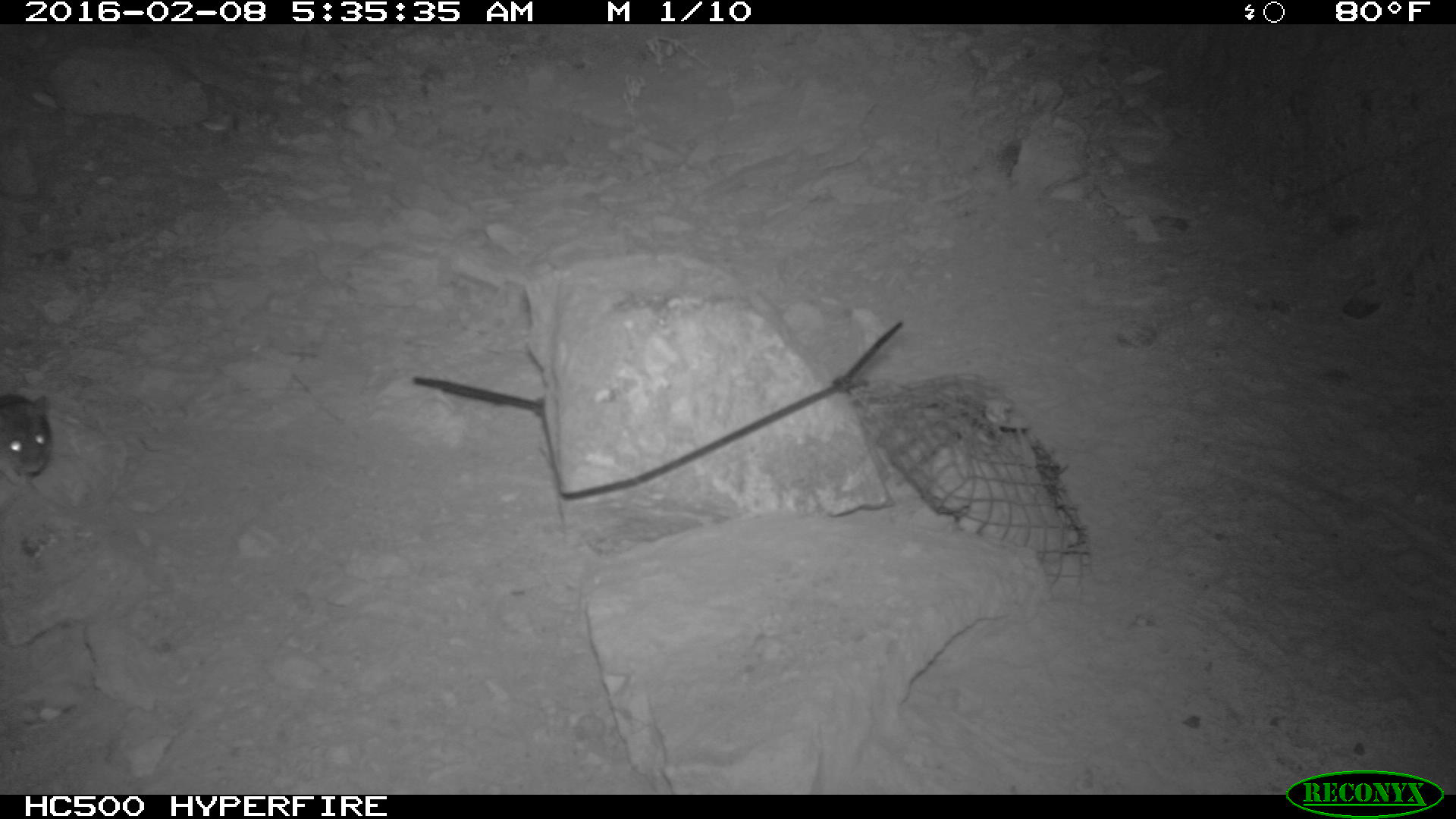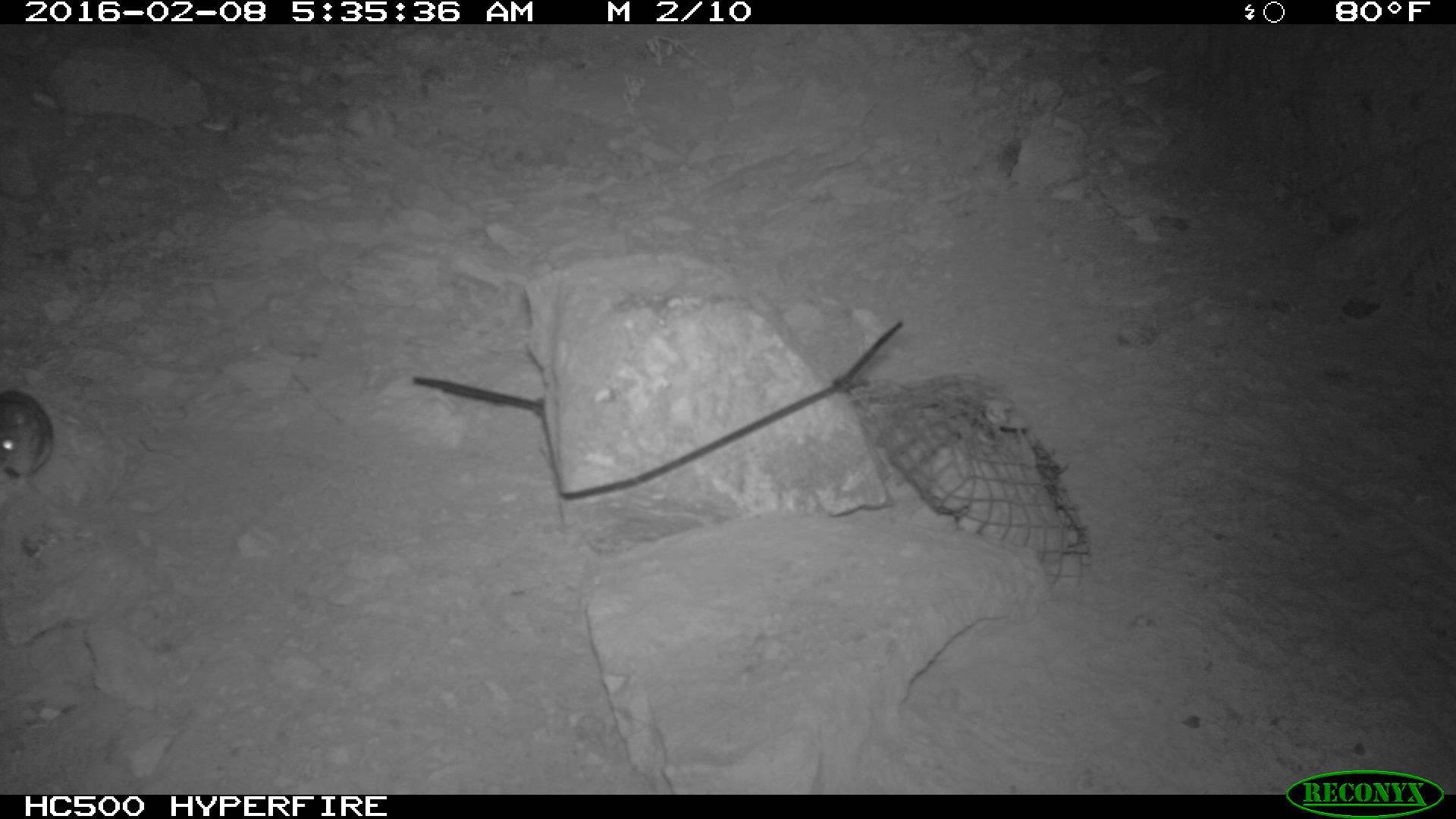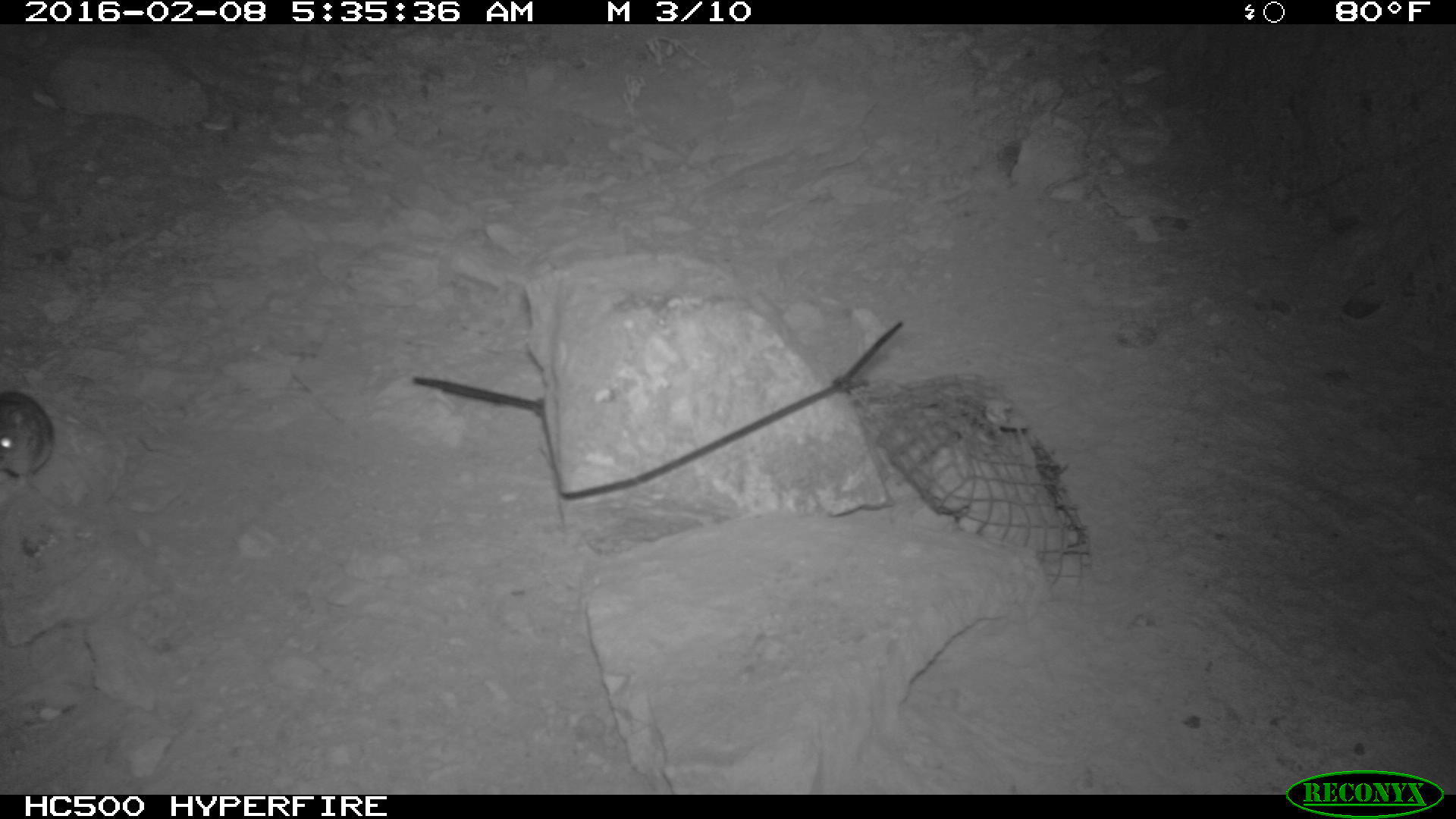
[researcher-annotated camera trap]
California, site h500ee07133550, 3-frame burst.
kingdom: Animalia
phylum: Chordata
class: Mammalia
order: Rodentia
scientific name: Rodentia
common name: rodent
Rodent (Rodentia).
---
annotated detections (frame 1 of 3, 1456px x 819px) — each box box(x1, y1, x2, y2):
rodent: box(0, 395, 52, 485)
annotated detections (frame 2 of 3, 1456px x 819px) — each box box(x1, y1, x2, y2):
rodent: box(0, 388, 53, 495)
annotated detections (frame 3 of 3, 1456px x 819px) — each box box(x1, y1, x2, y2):
rodent: box(0, 390, 55, 493)